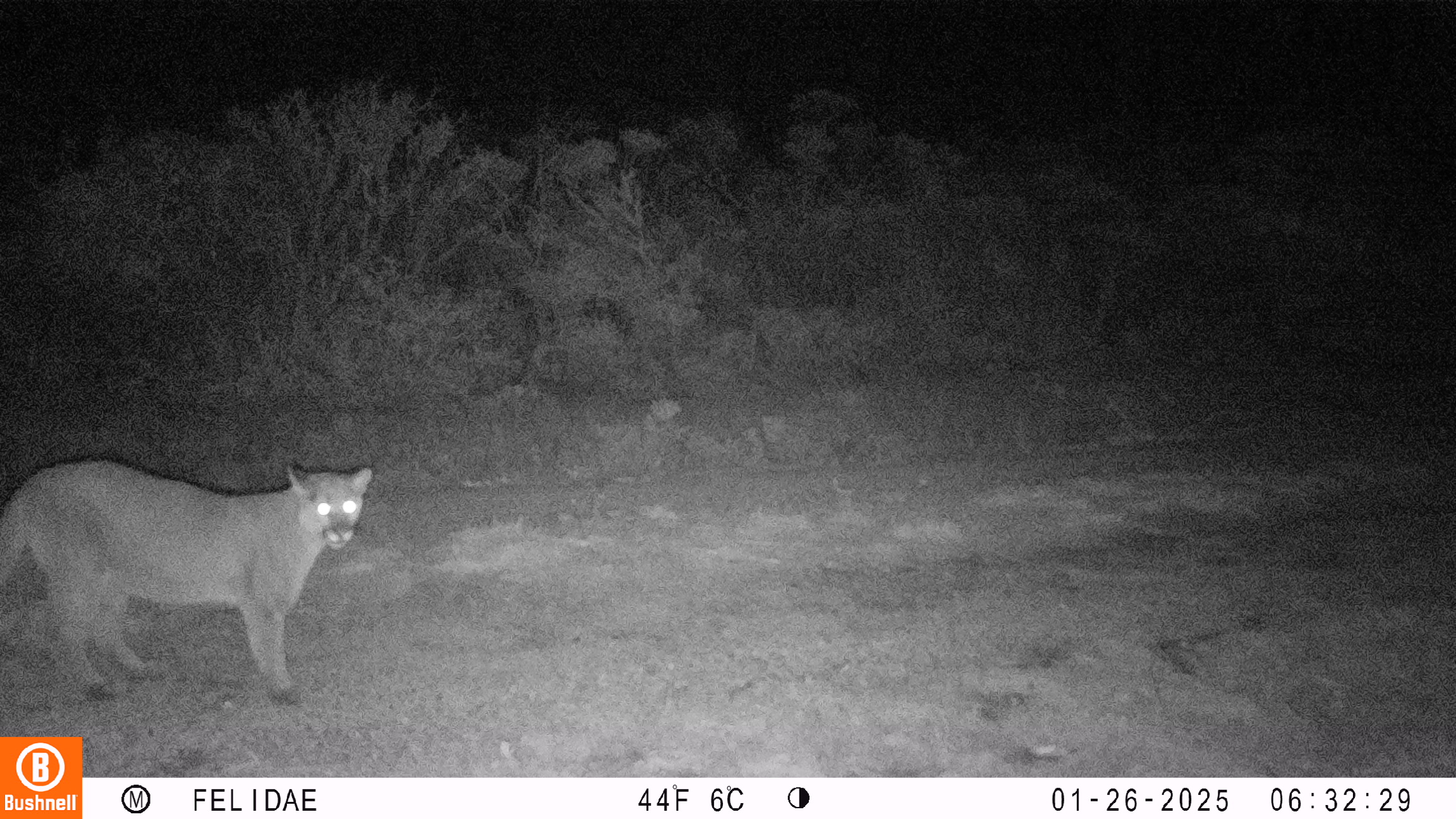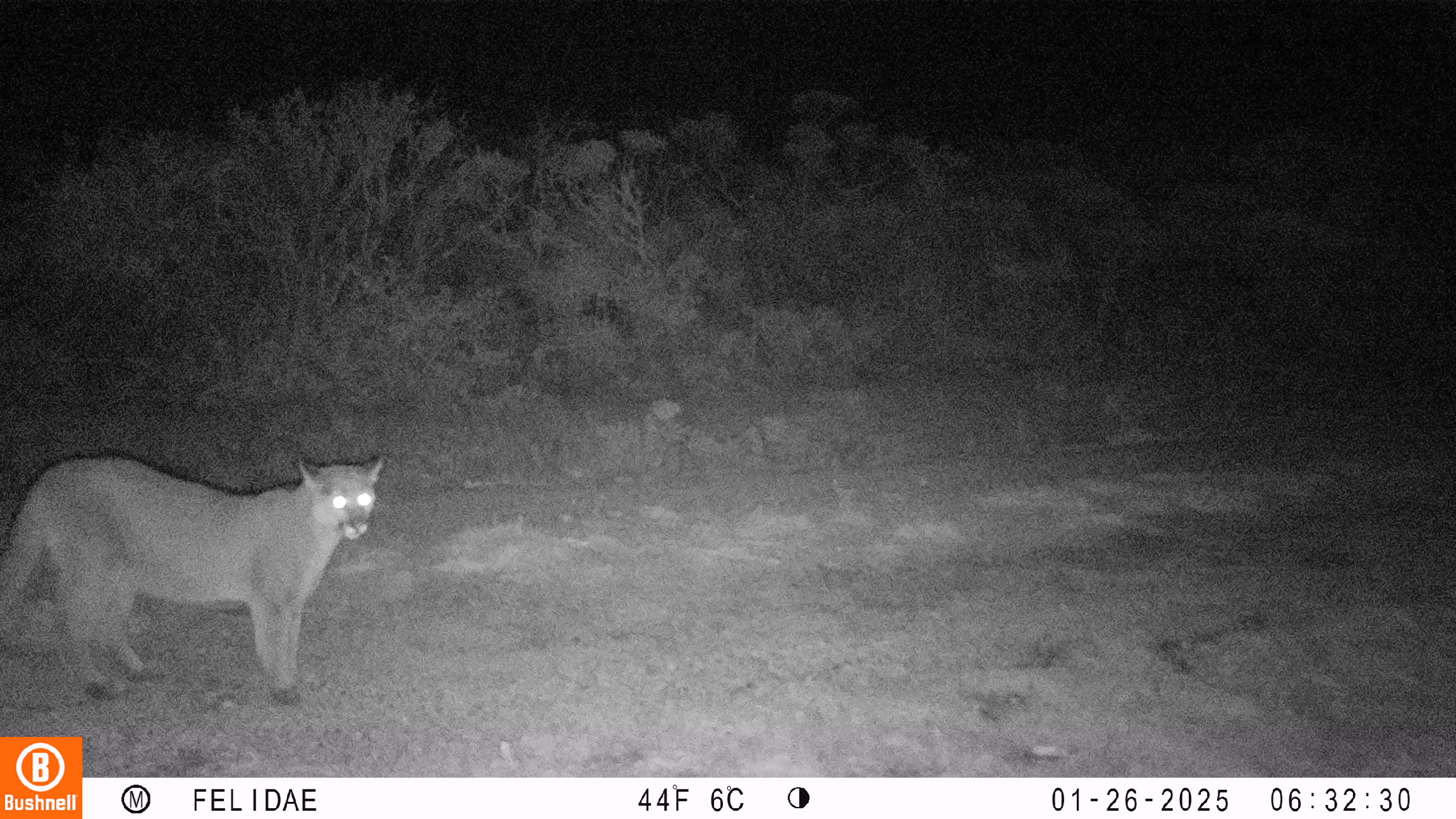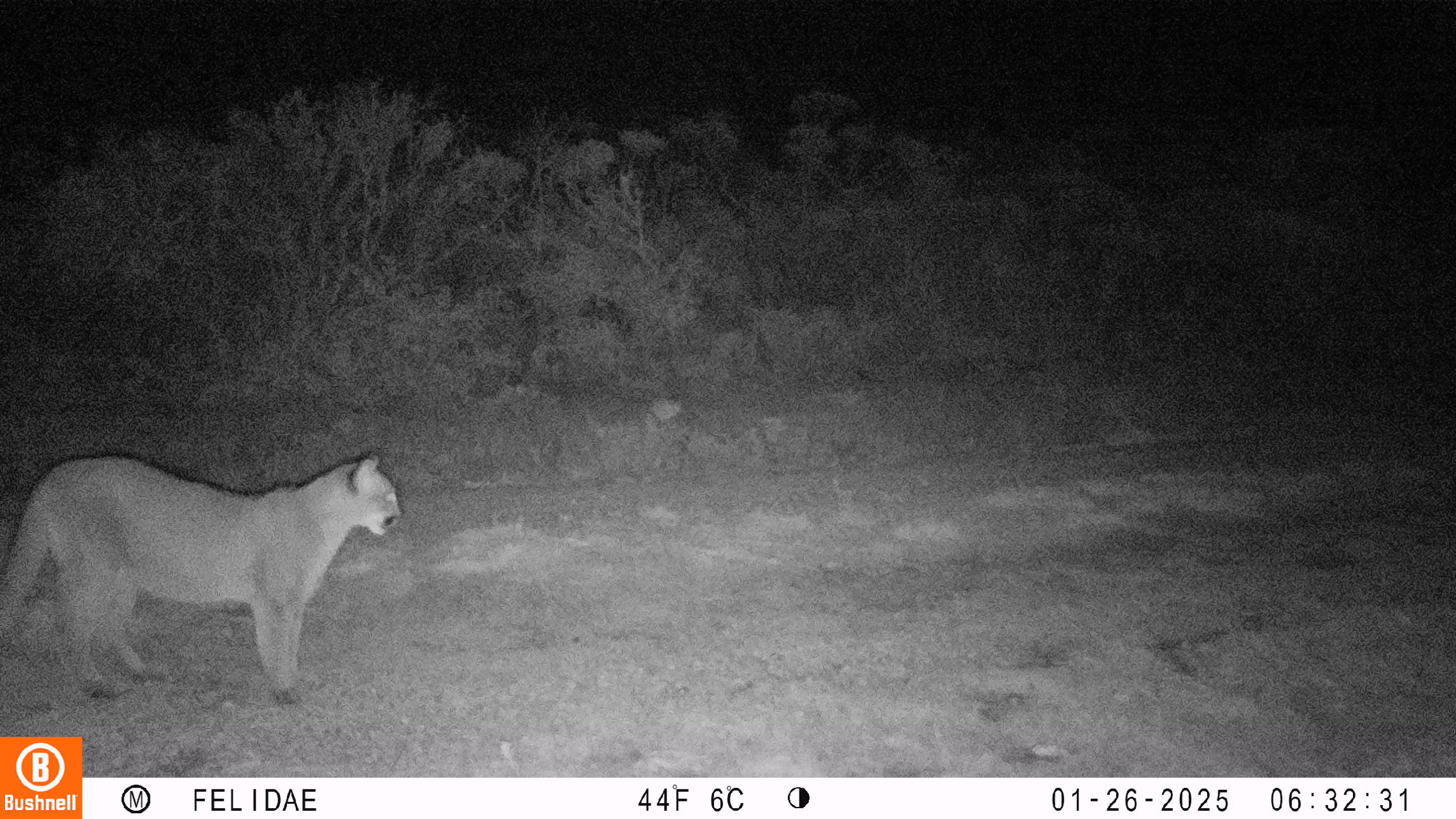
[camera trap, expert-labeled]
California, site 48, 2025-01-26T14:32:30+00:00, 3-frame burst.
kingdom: Animalia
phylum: Chordata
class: Mammalia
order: Carnivora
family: Felidae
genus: Puma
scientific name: Puma concolor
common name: puma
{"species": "puma (Puma concolor)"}